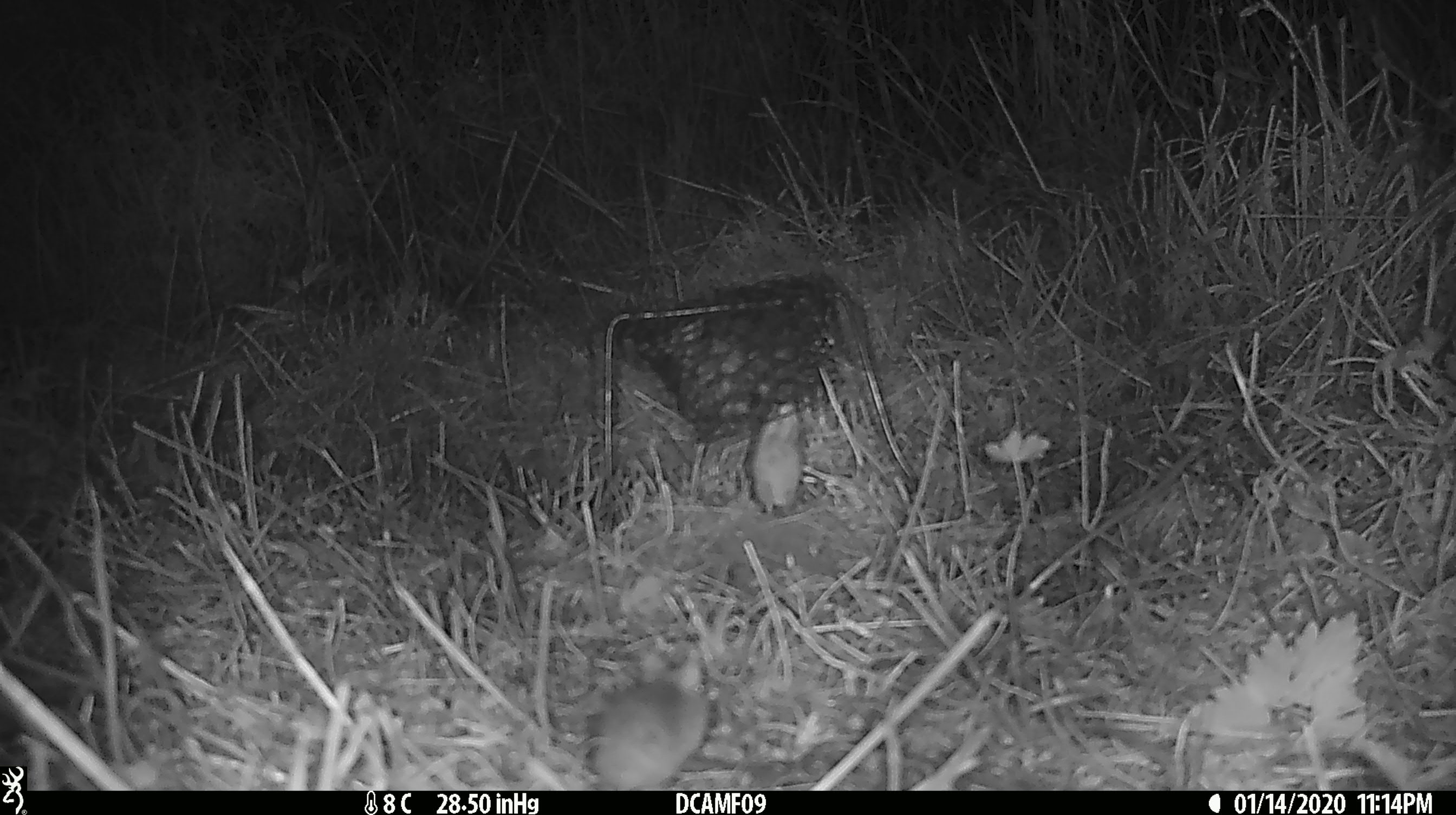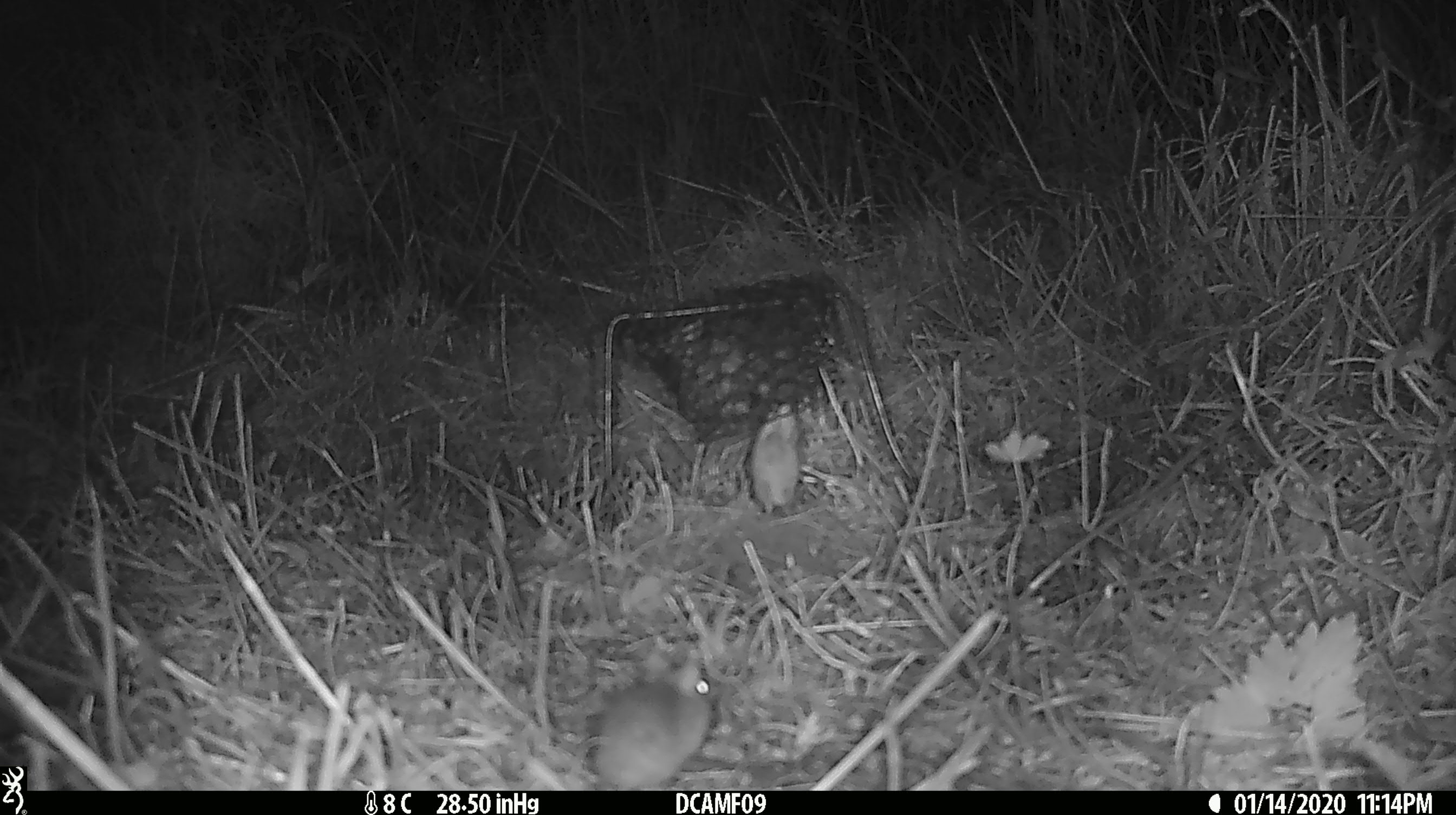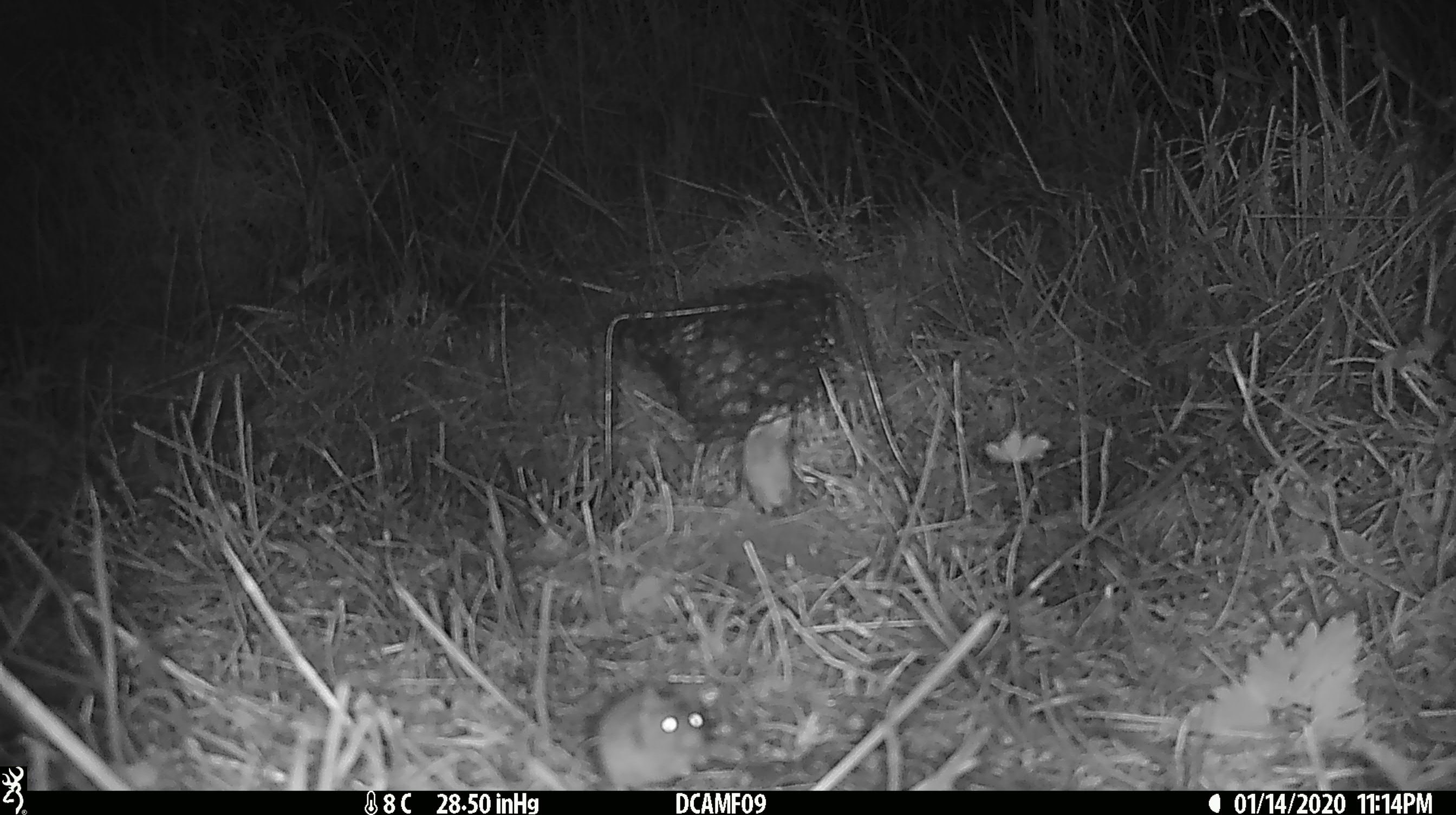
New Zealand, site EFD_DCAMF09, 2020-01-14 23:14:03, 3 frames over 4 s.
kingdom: Animalia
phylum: Chordata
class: Mammalia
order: Rodentia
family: Muridae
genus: Mus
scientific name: Mus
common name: mouse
Mouse (Mus).